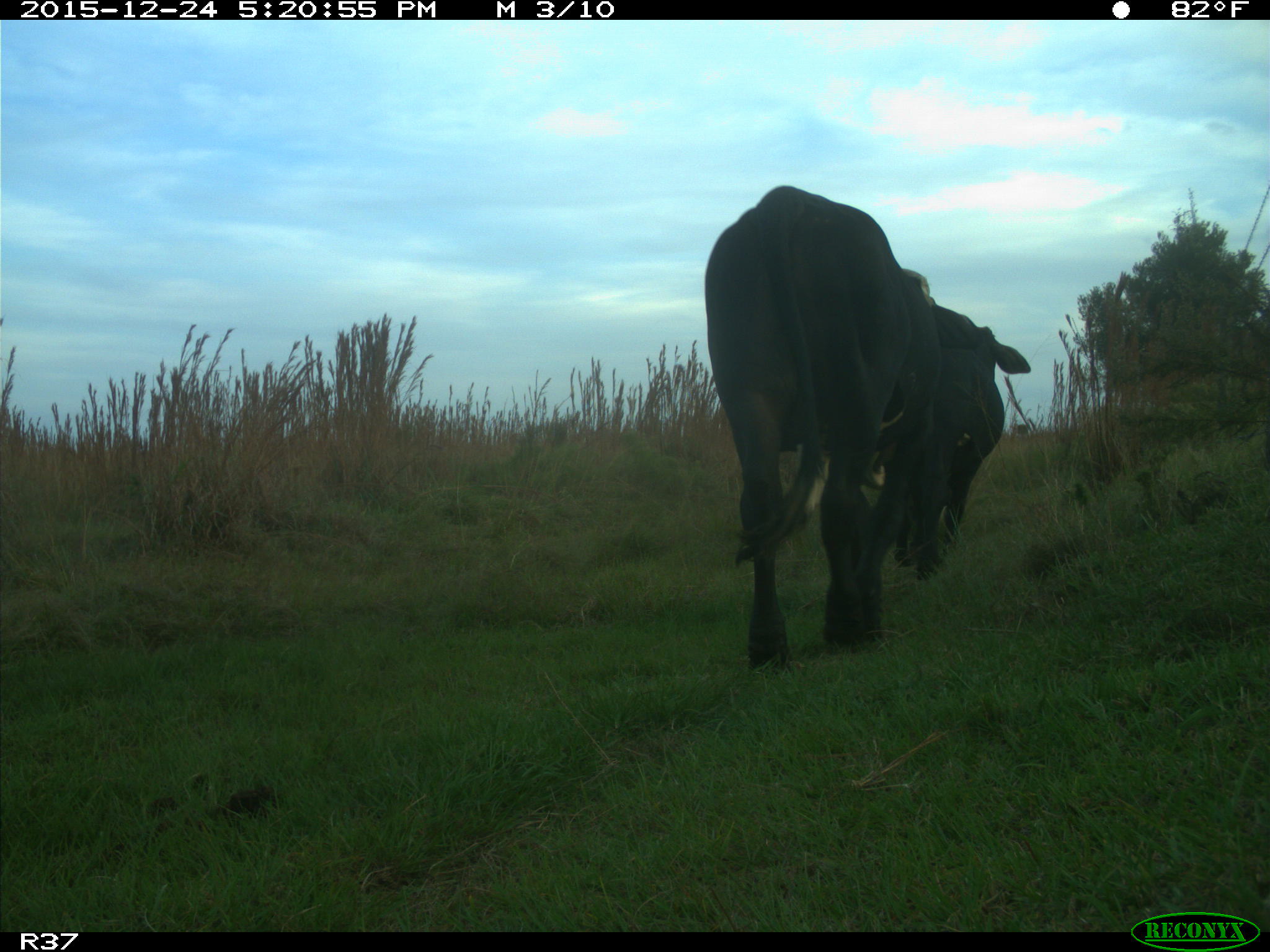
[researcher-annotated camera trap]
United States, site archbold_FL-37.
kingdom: Animalia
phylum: Chordata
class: Mammalia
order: Artiodactyla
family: Bovidae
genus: Bos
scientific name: Bos taurus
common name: domestic cow